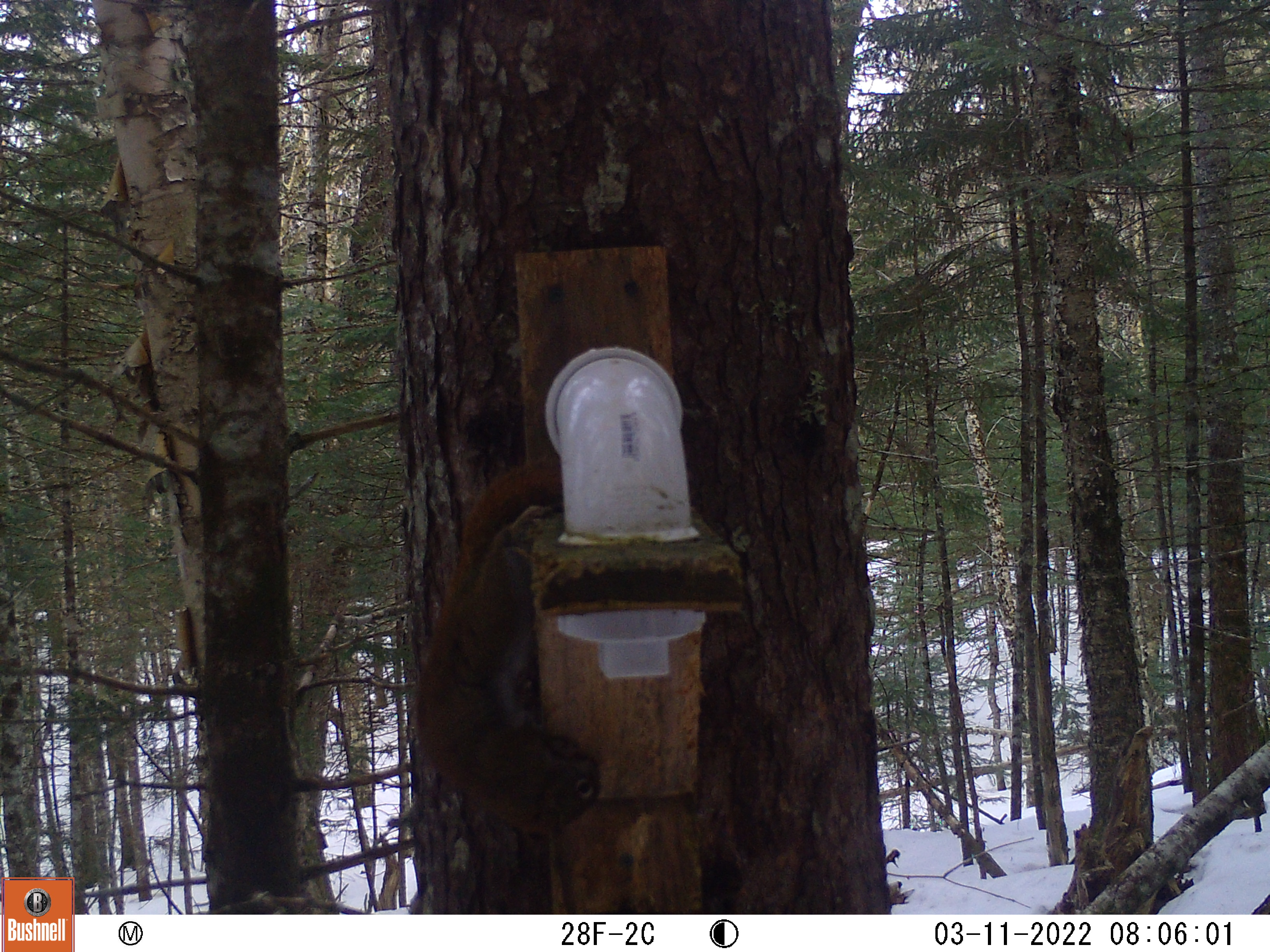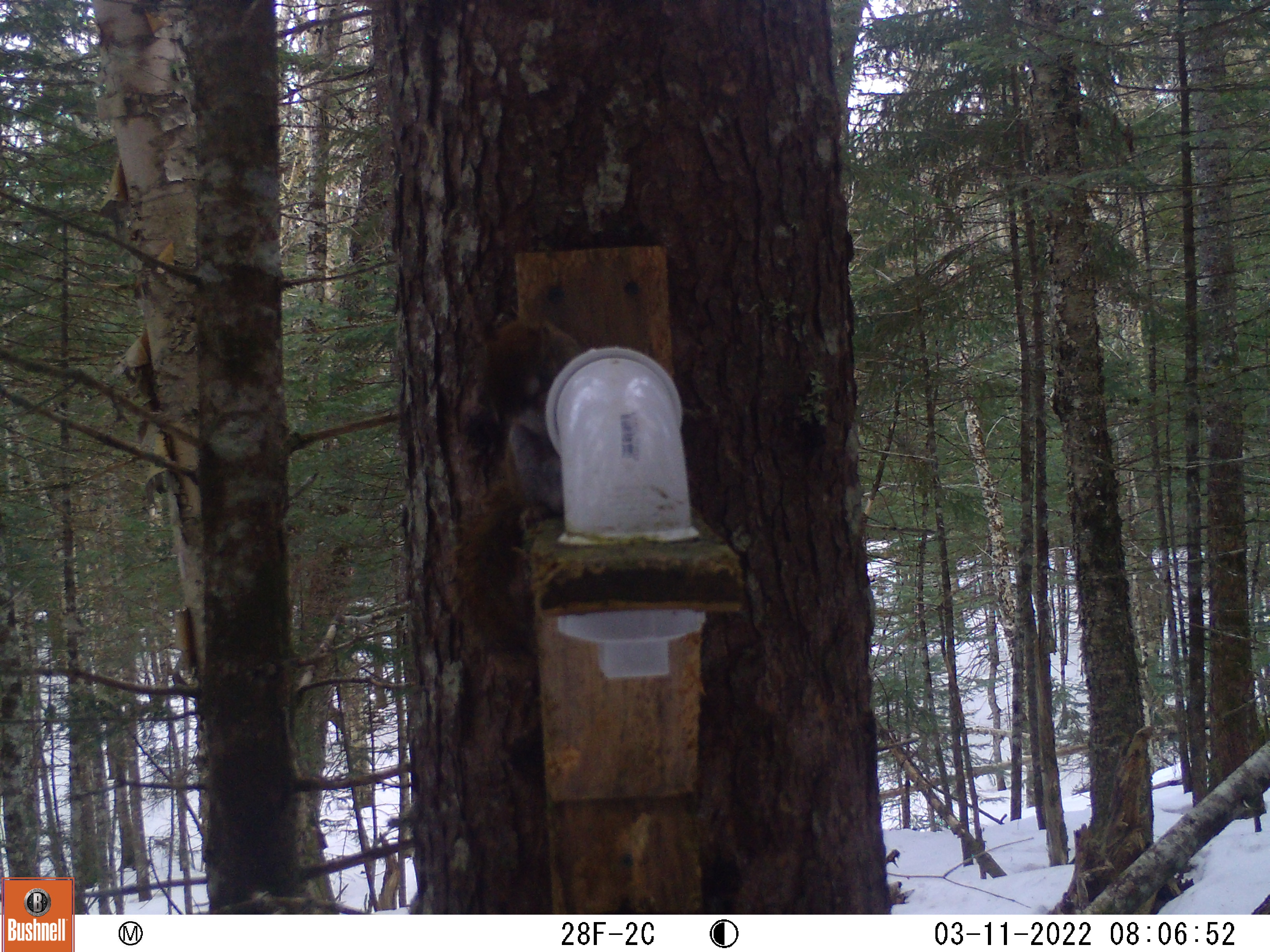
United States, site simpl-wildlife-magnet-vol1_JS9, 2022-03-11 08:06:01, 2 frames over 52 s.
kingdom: Animalia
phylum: Chordata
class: Mammalia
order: Rodentia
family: Sciuridae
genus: Tamiasciurus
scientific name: Tamiasciurus hudsonicus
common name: red squirrel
Red squirrel (Tamiasciurus hudsonicus).